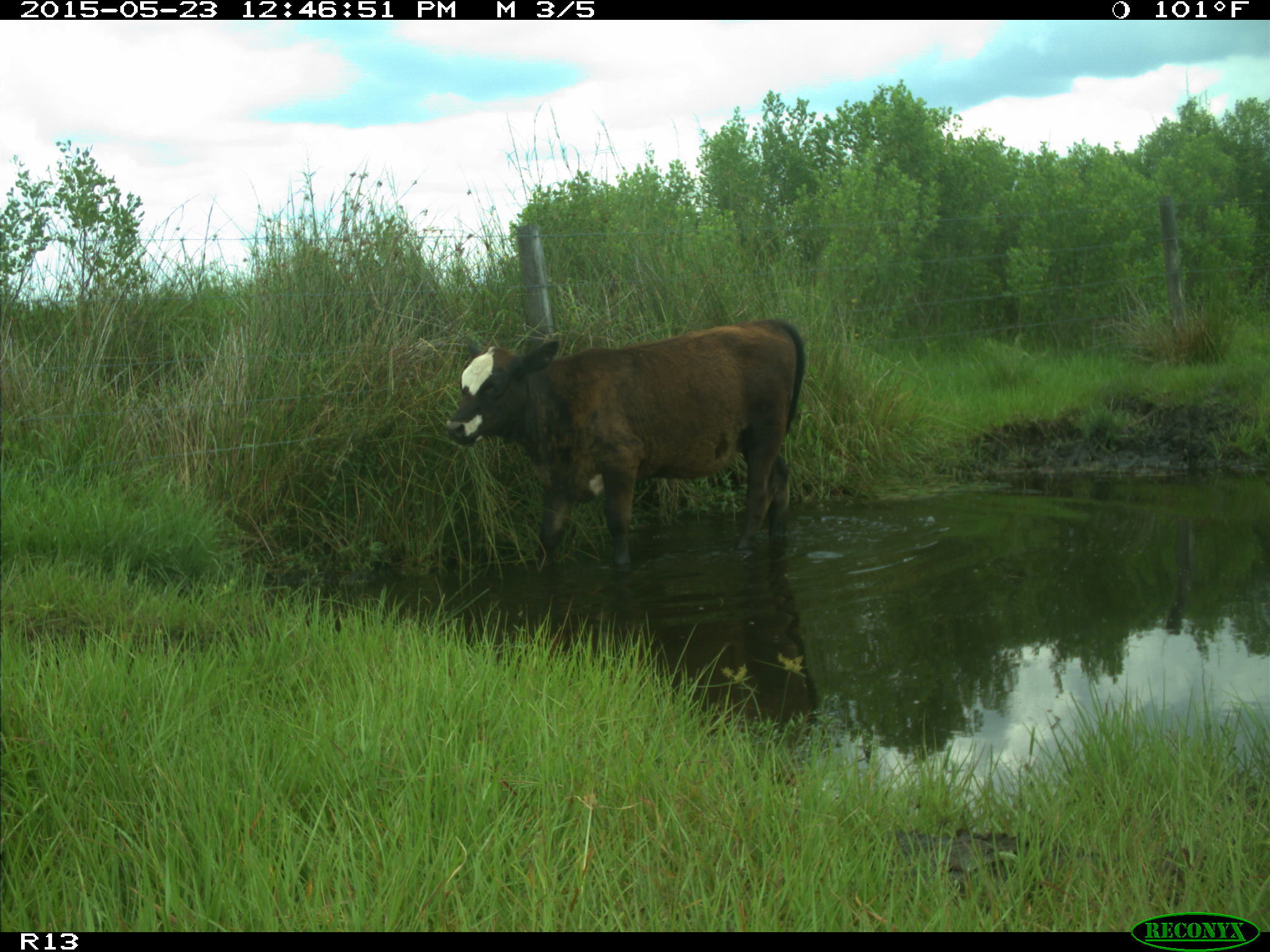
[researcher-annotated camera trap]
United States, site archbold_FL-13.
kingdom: Animalia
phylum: Chordata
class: Mammalia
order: Artiodactyla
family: Bovidae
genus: Bos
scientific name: Bos taurus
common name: domestic cow